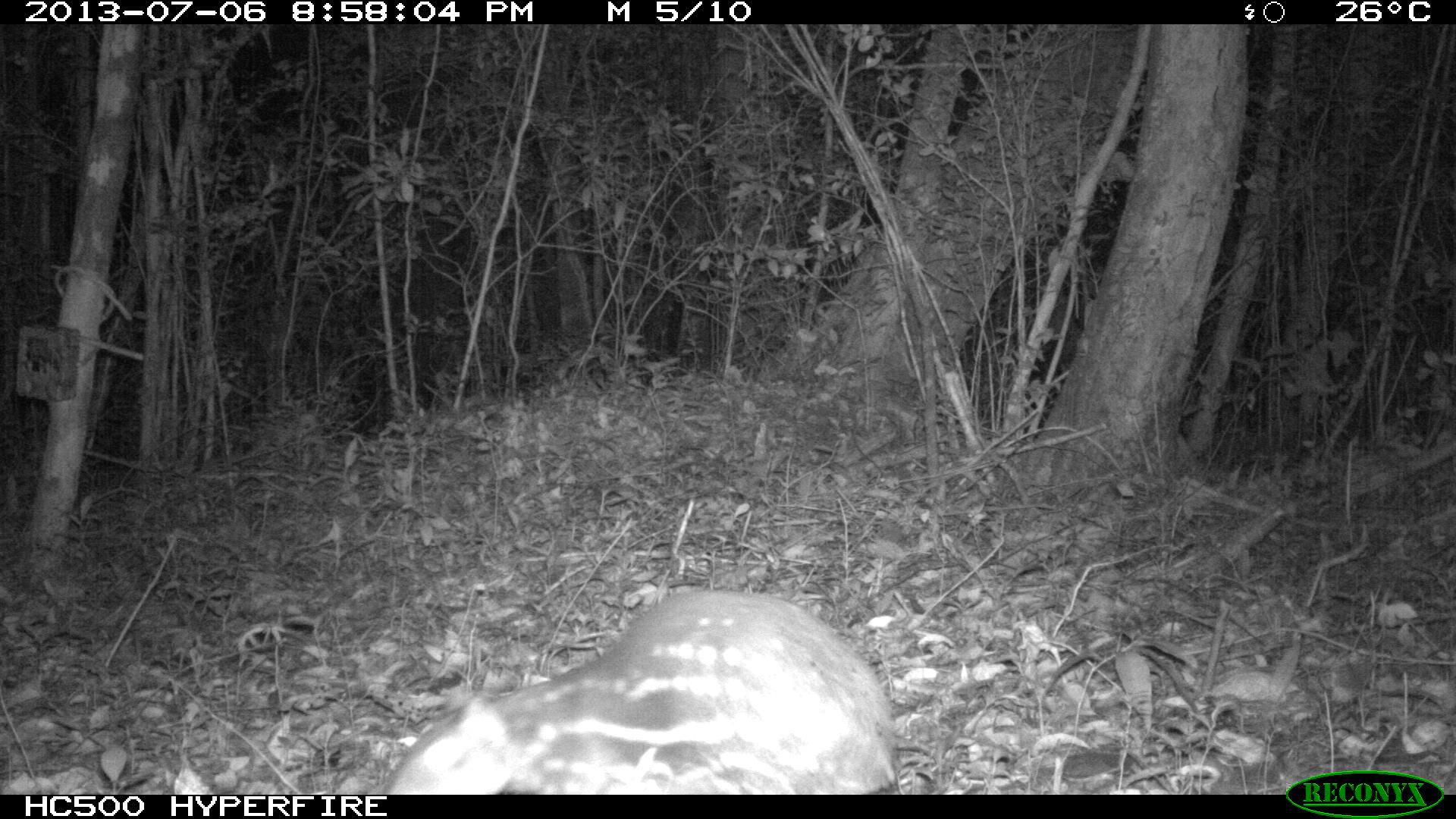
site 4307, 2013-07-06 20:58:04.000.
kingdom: Animalia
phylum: Chordata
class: Mammalia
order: Rodentia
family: Cuniculidae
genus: Cuniculus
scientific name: Cuniculus paca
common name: lowland paca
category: agouti paca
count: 1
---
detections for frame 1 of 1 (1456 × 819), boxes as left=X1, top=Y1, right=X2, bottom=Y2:
agouti paca: left=378, top=587, right=896, bottom=794